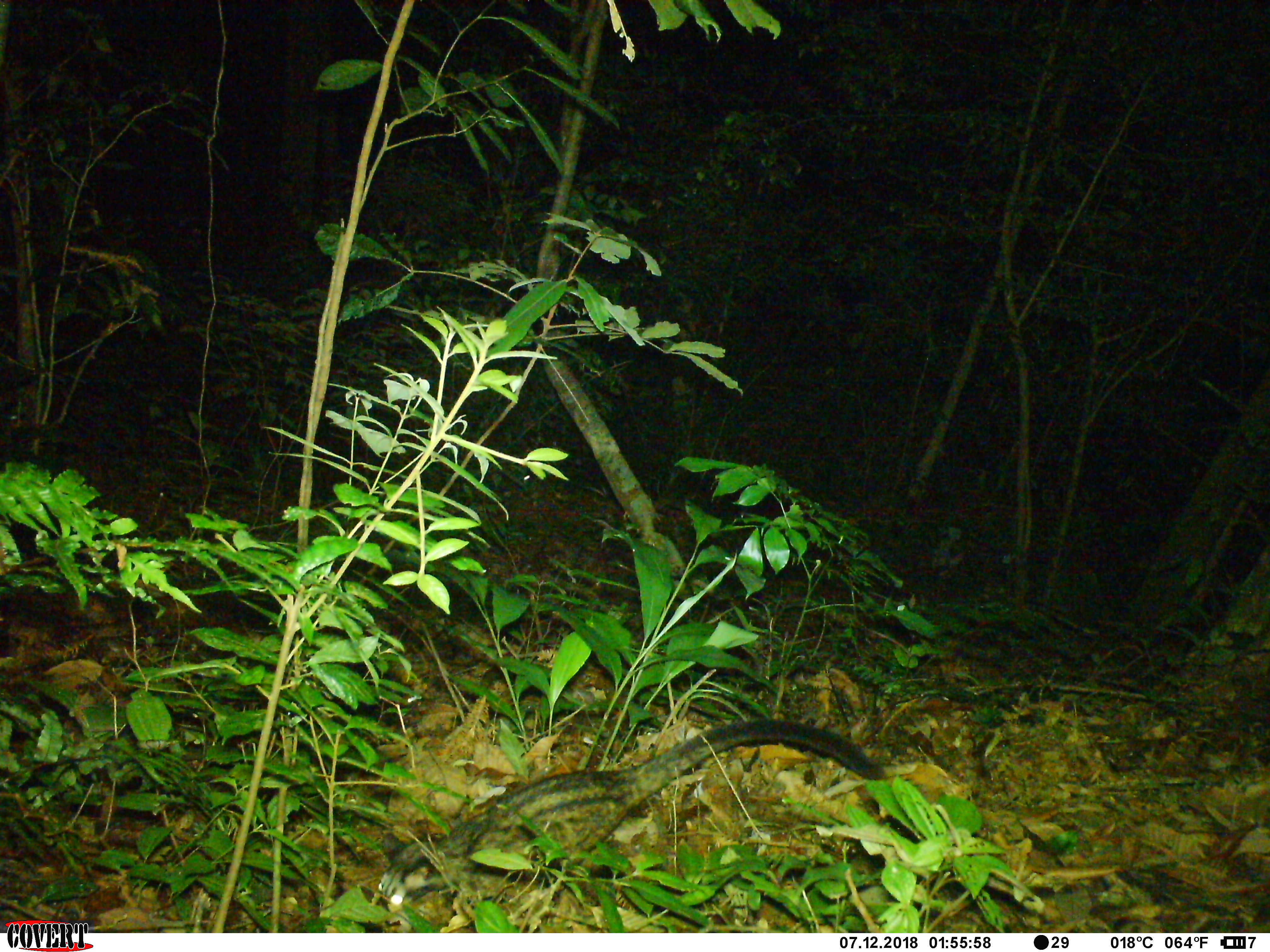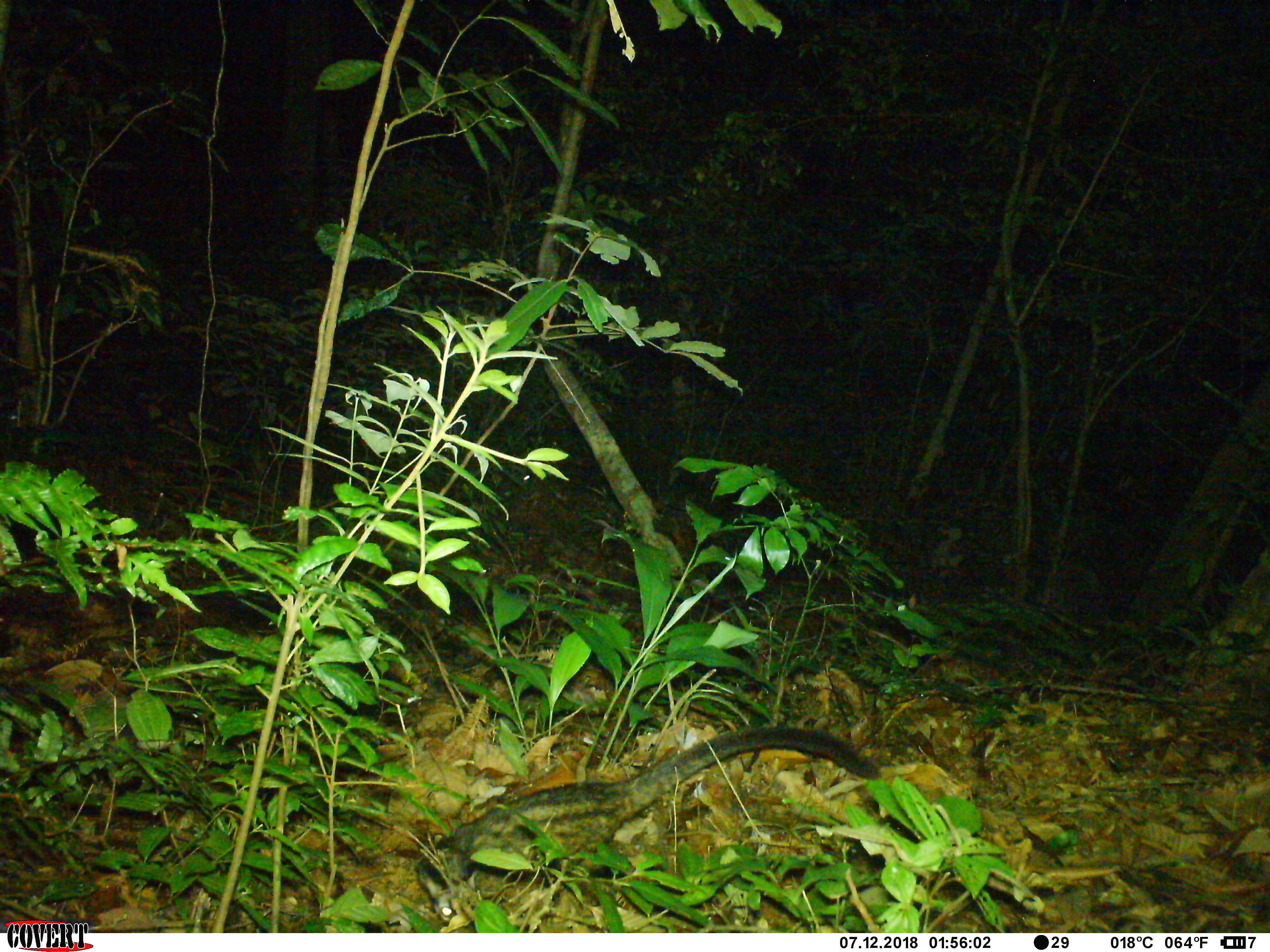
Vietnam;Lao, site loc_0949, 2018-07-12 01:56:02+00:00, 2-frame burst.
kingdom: Animalia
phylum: Chordata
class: Mammalia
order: Carnivora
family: Viverridae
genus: Paradoxurus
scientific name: Paradoxurus hermaphroditus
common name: common palm civet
Common palm civet (Paradoxurus hermaphroditus). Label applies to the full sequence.